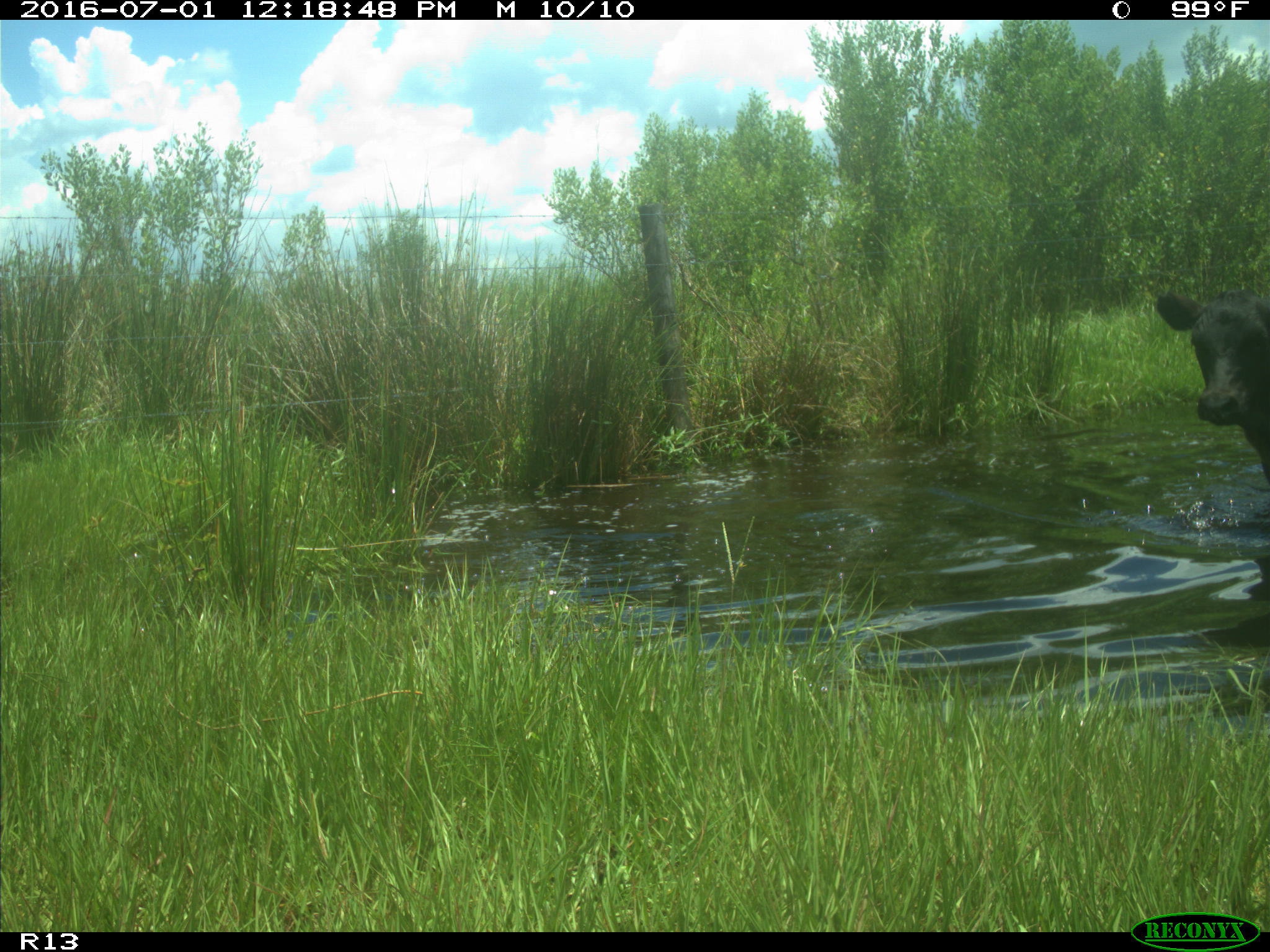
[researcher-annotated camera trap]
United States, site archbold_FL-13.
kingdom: Animalia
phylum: Chordata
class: Mammalia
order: Artiodactyla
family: Bovidae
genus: Bos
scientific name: Bos taurus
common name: domestic cow